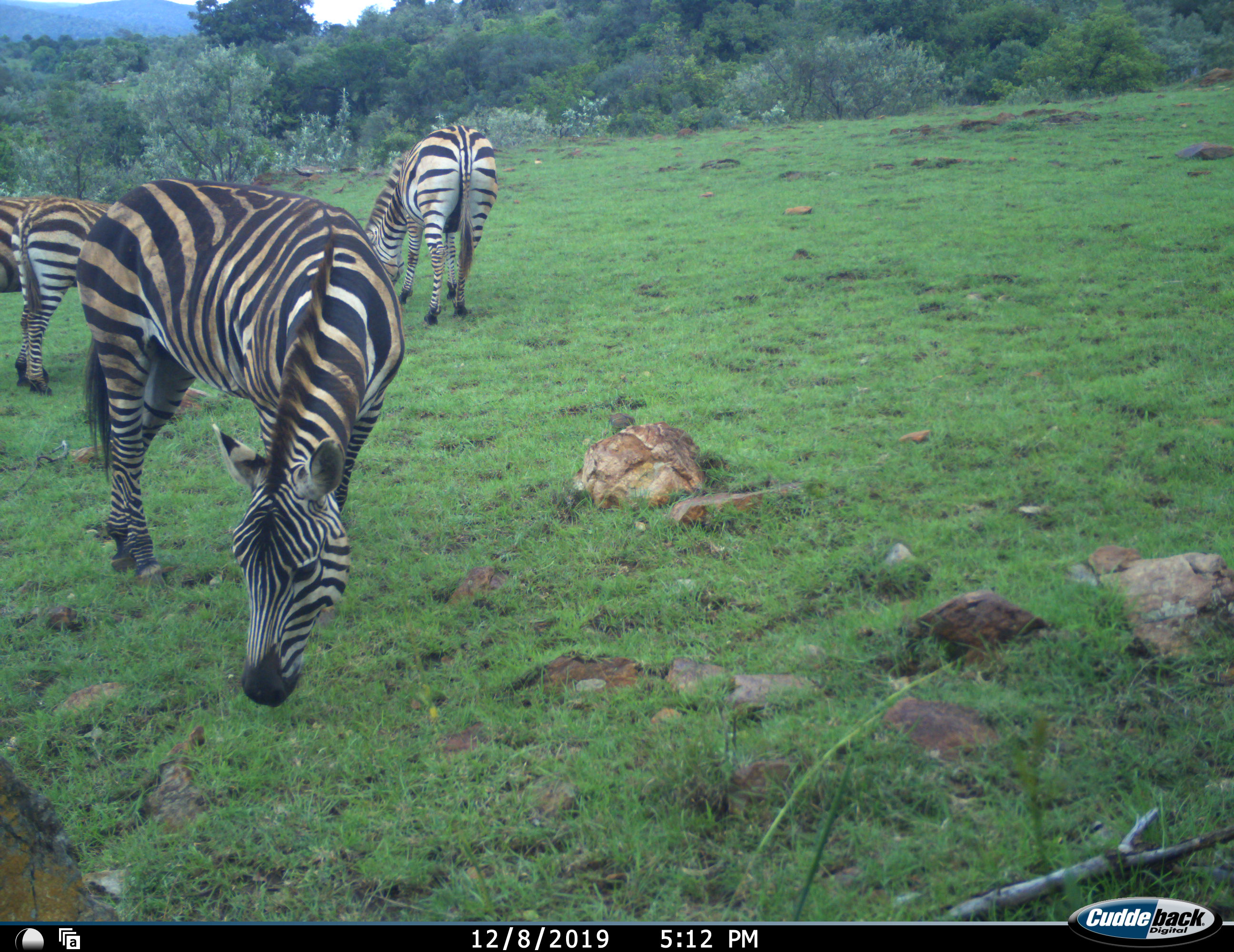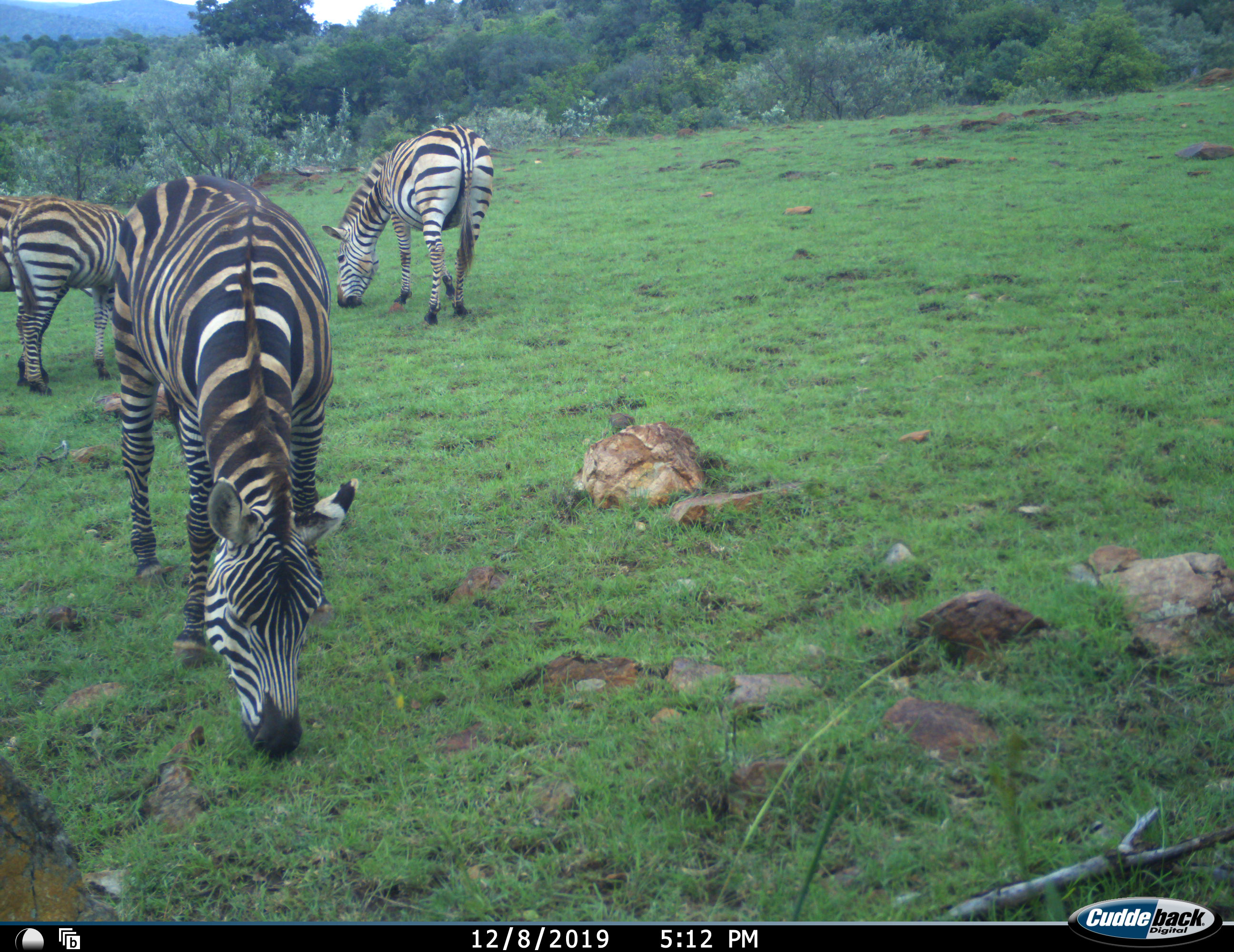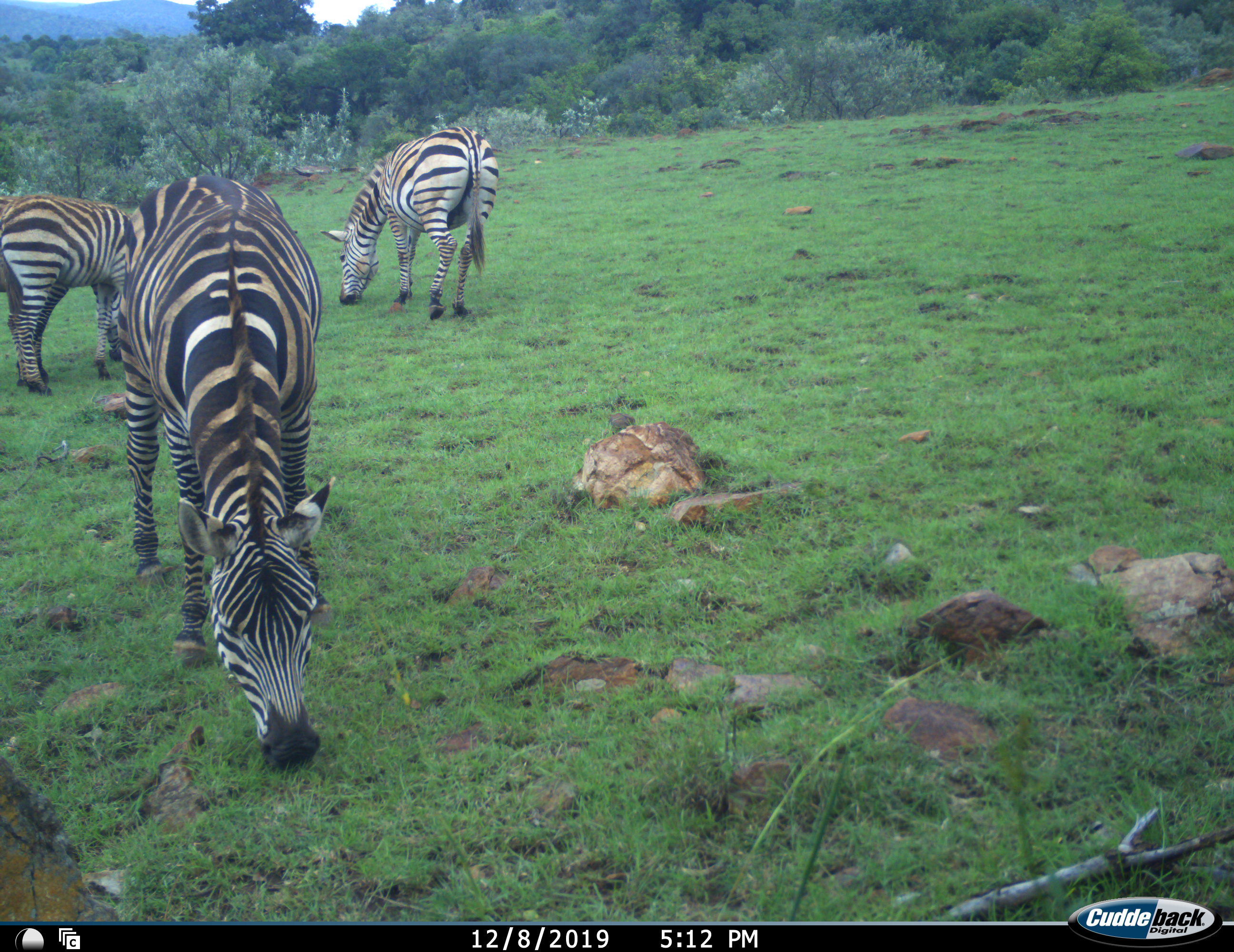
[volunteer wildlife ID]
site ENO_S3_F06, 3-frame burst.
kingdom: Animalia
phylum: Chordata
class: Mammalia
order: Perissodactyla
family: Equidae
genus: Equus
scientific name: Equus quagga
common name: plains zebra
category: zebraplains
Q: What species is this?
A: Zebraplains (plains zebra) (Equus quagga).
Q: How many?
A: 4.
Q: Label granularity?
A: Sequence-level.